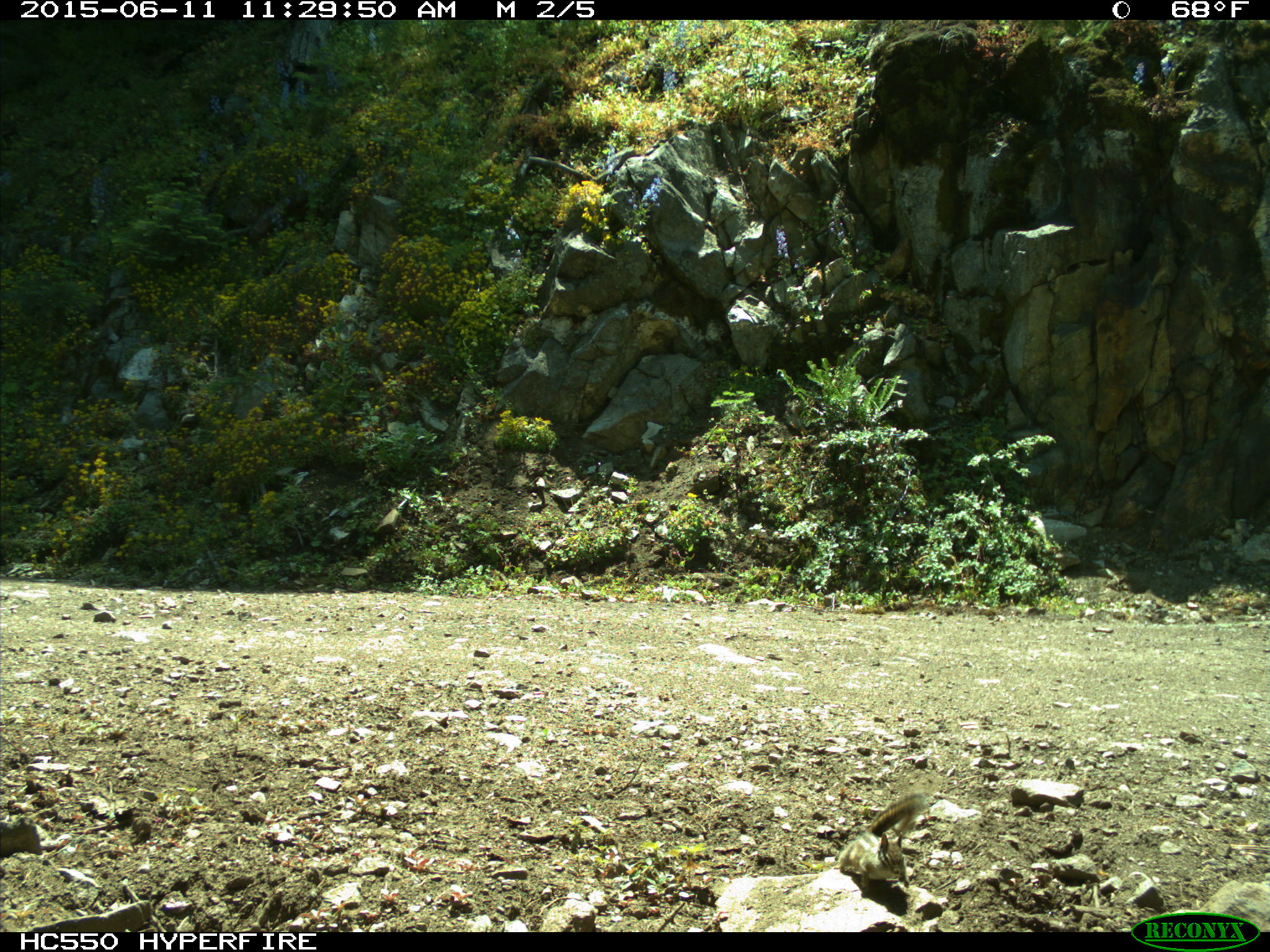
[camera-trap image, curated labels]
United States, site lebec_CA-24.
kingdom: Animalia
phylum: Chordata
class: Mammalia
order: Rodentia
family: Sciuridae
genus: Tamias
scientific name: Tamias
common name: chipmunk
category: unidentified chipmunk